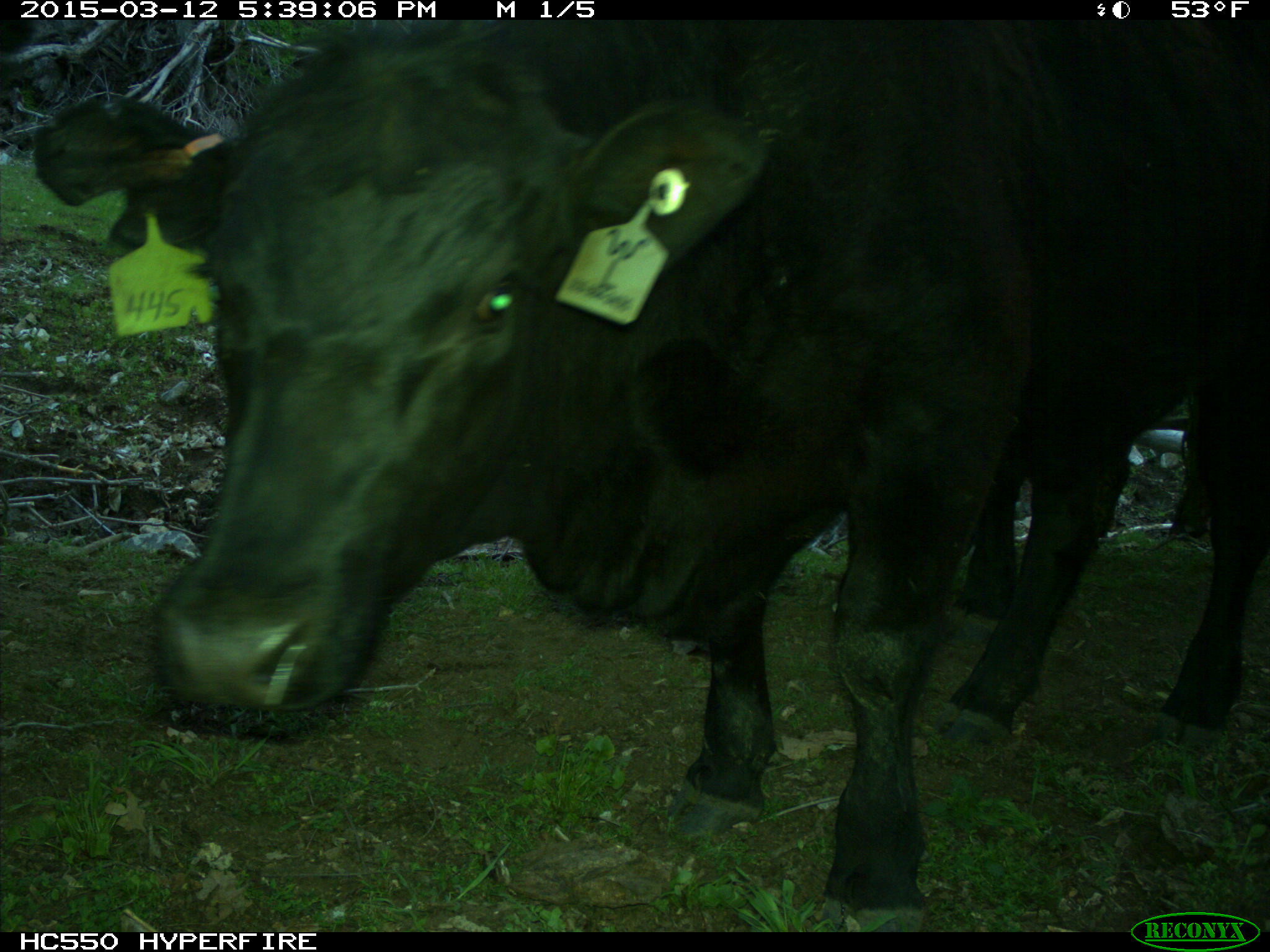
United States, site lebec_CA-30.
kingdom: Animalia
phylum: Chordata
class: Mammalia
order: Artiodactyla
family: Bovidae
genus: Bos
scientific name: Bos taurus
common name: domestic cow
Bos taurus (domestic cow).